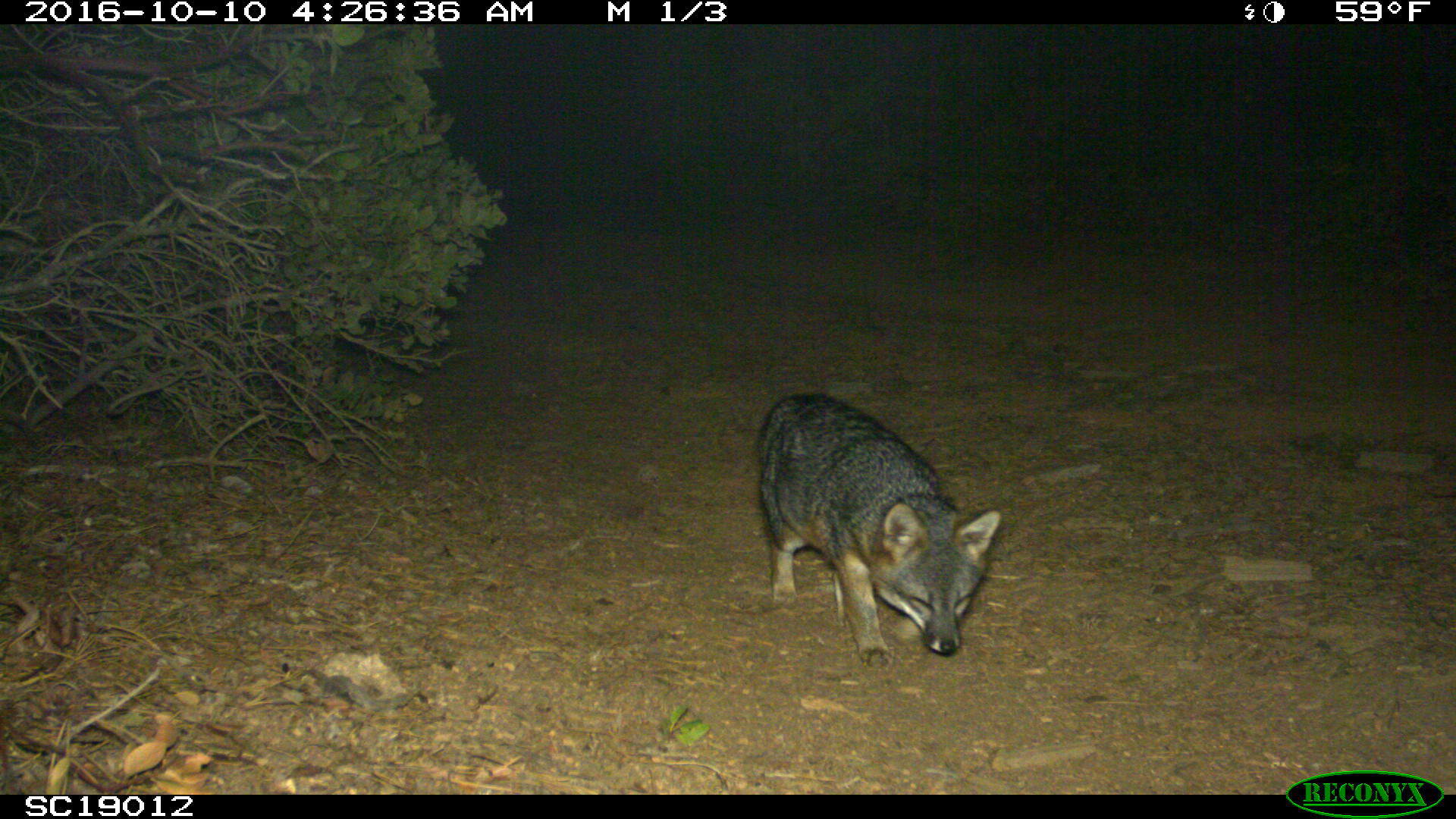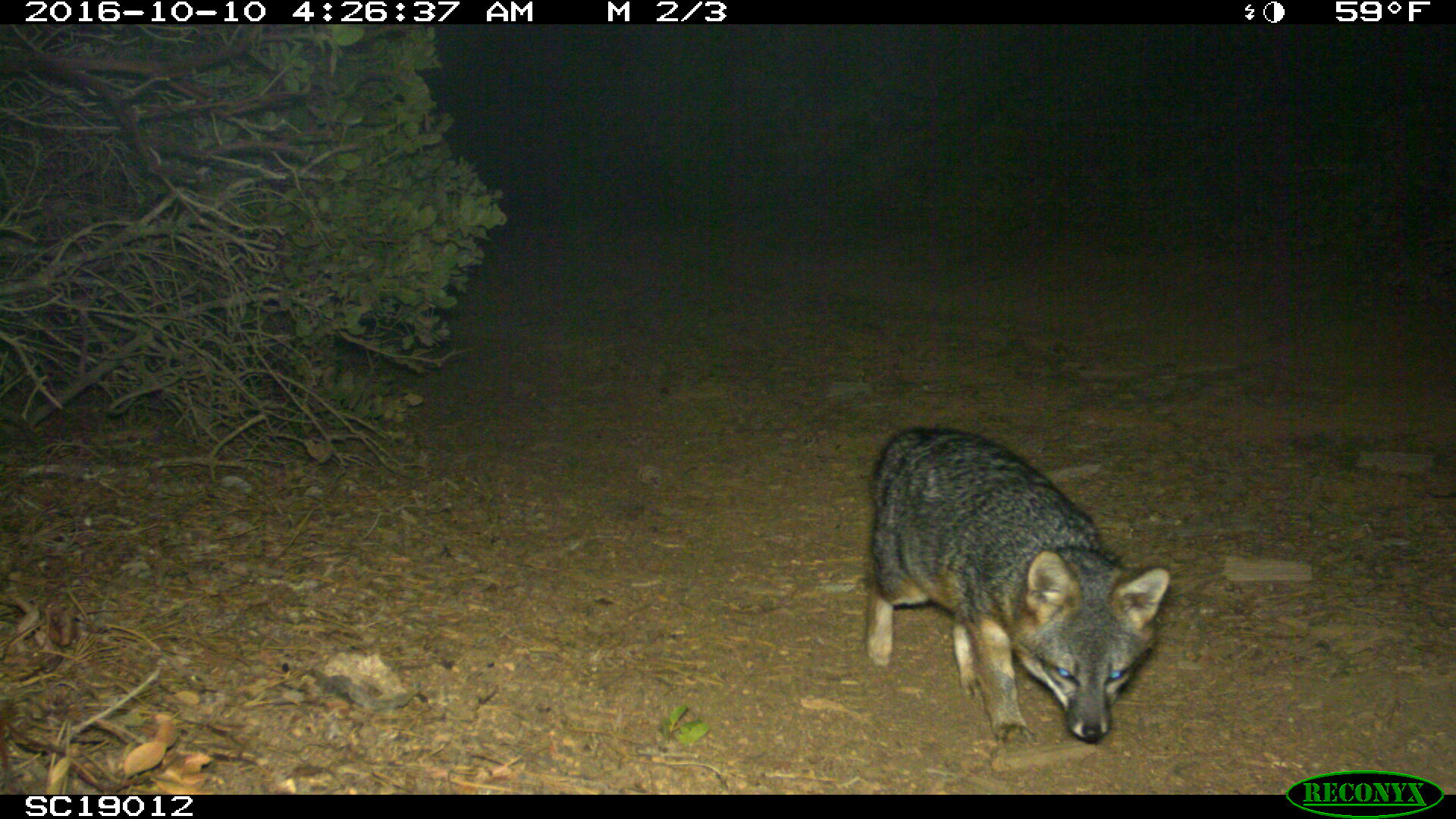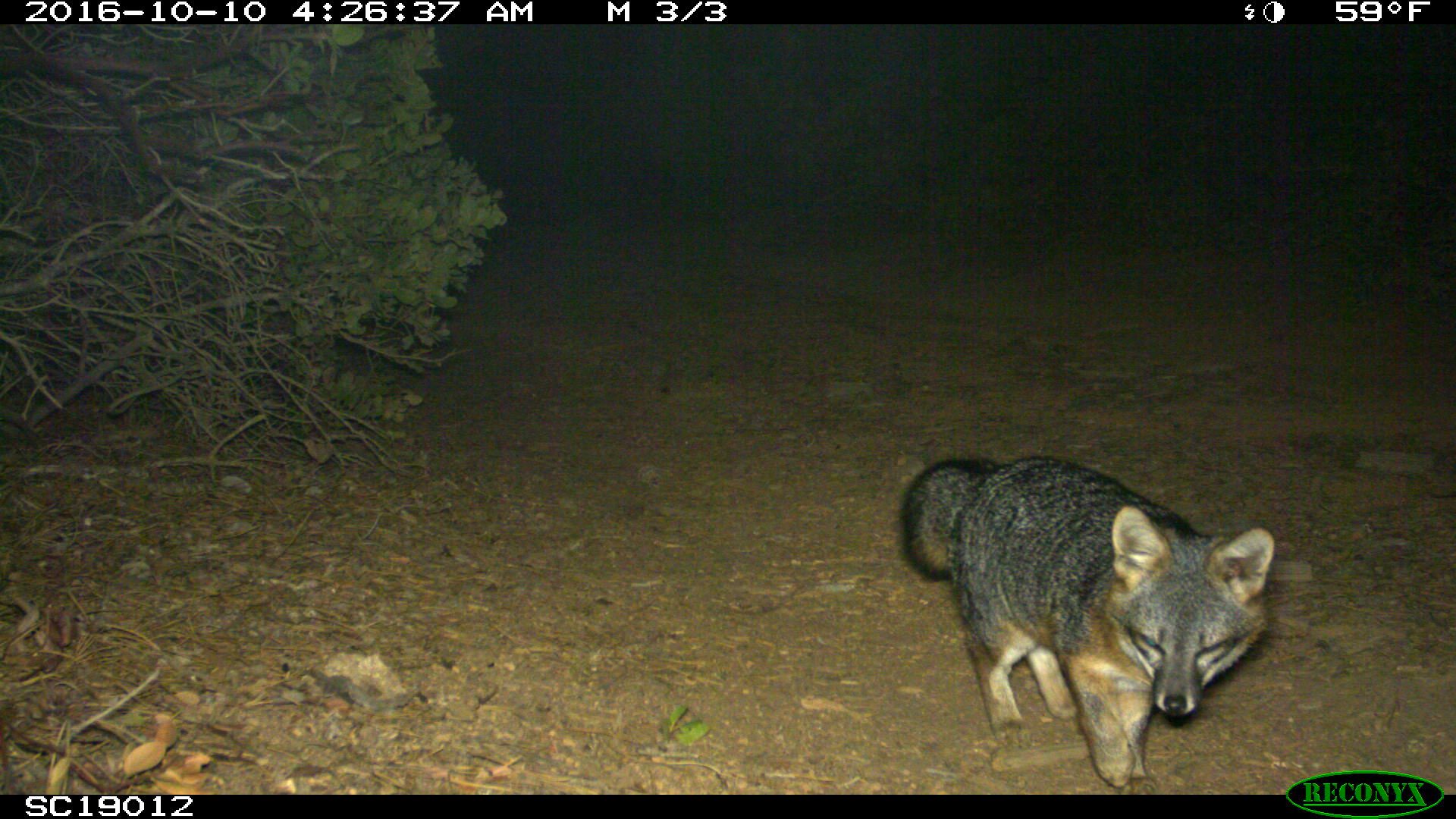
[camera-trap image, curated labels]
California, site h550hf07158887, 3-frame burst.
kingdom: Animalia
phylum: Chordata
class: Mammalia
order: Carnivora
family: Canidae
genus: Urocyon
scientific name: Urocyon littoralis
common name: island fox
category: fox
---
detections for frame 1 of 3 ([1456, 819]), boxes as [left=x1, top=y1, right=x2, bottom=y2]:
fox: [left=755, top=391, right=1001, bottom=673]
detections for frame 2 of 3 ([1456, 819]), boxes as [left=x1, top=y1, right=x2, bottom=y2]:
fox: [left=866, top=427, right=1169, bottom=745]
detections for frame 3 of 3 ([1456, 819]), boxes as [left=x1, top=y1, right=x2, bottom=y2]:
fox: [left=896, top=450, right=1276, bottom=788]